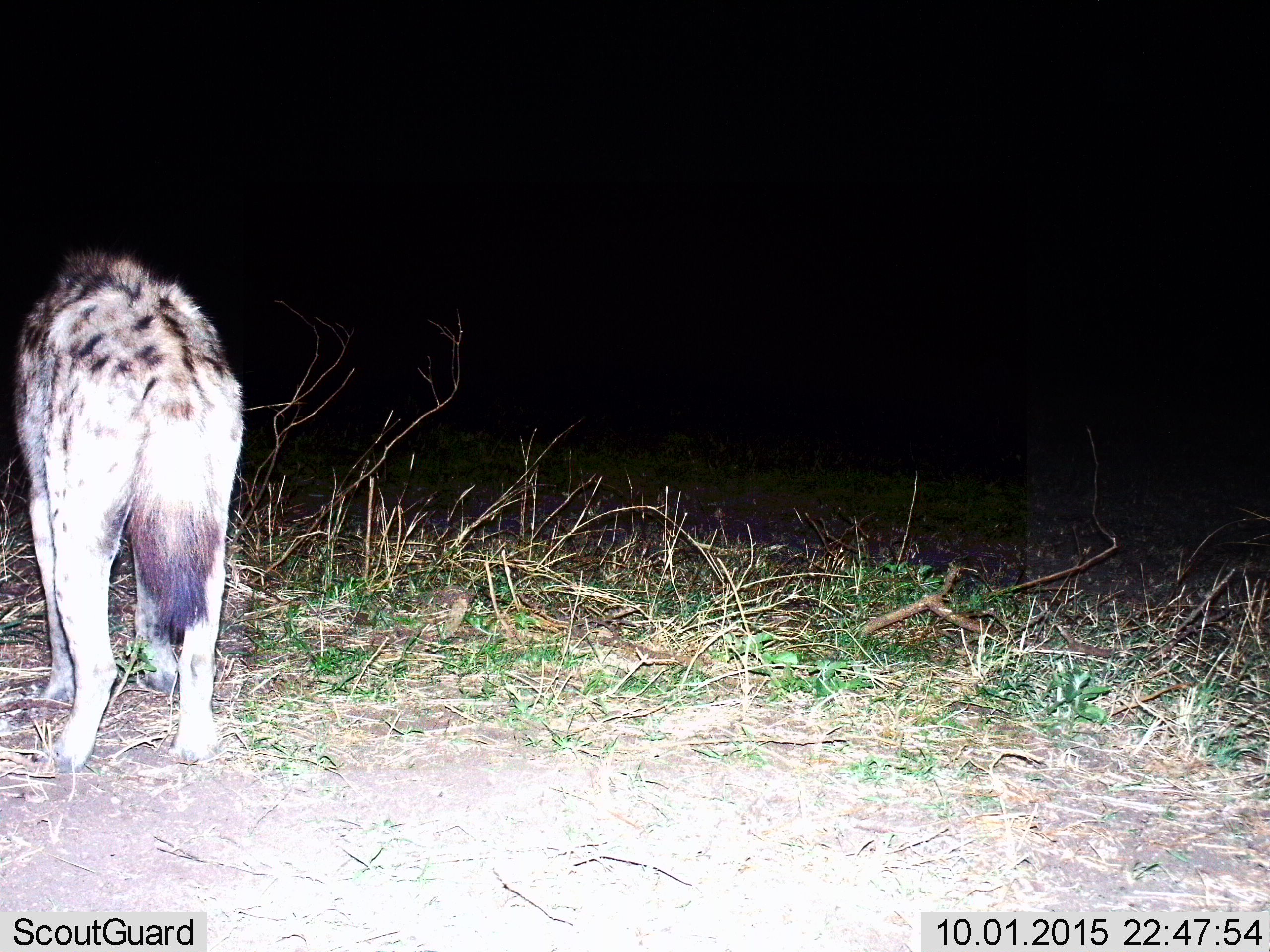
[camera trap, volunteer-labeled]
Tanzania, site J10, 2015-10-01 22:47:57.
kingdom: Animalia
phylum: Chordata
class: Mammalia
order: Carnivora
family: Hyaenidae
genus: Crocuta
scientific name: Crocuta crocuta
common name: spotted hyena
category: hyenaspotted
Hyenaspotted (spotted hyena) (Crocuta crocuta), count 1. Behavior (volunteer vote fractions): standing 86%, resting 0%, moving 0%, interacting 0%. Young present (vote fraction): 0%. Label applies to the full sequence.